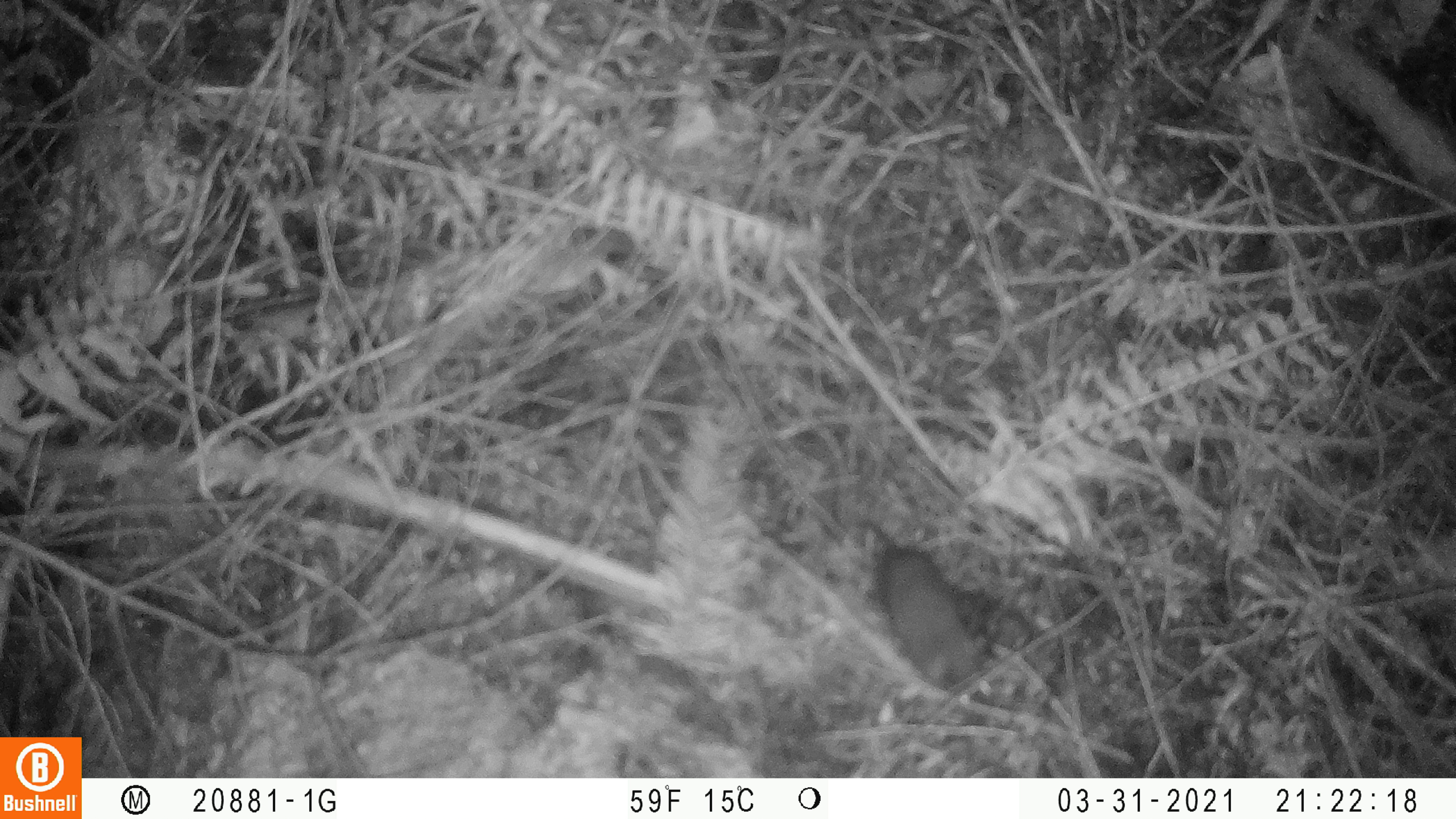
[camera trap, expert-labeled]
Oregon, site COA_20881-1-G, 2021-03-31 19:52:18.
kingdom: Animalia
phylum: Chordata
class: Mammalia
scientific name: Mammalia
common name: small mammal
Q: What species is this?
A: Small mammal (Mammalia).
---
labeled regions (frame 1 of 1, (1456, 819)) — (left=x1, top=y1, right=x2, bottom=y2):
small mammal: (left=797, top=474, right=1030, bottom=747)